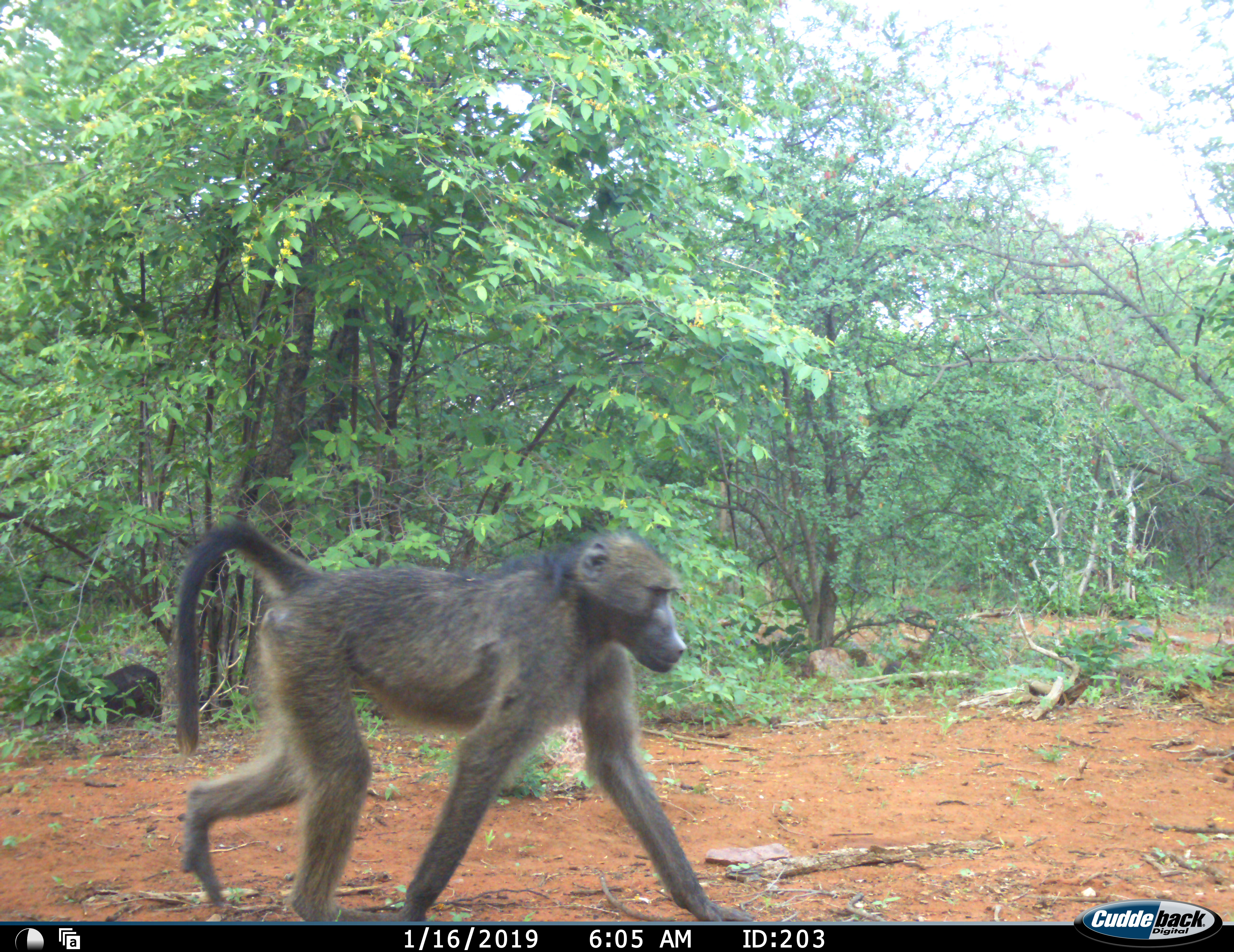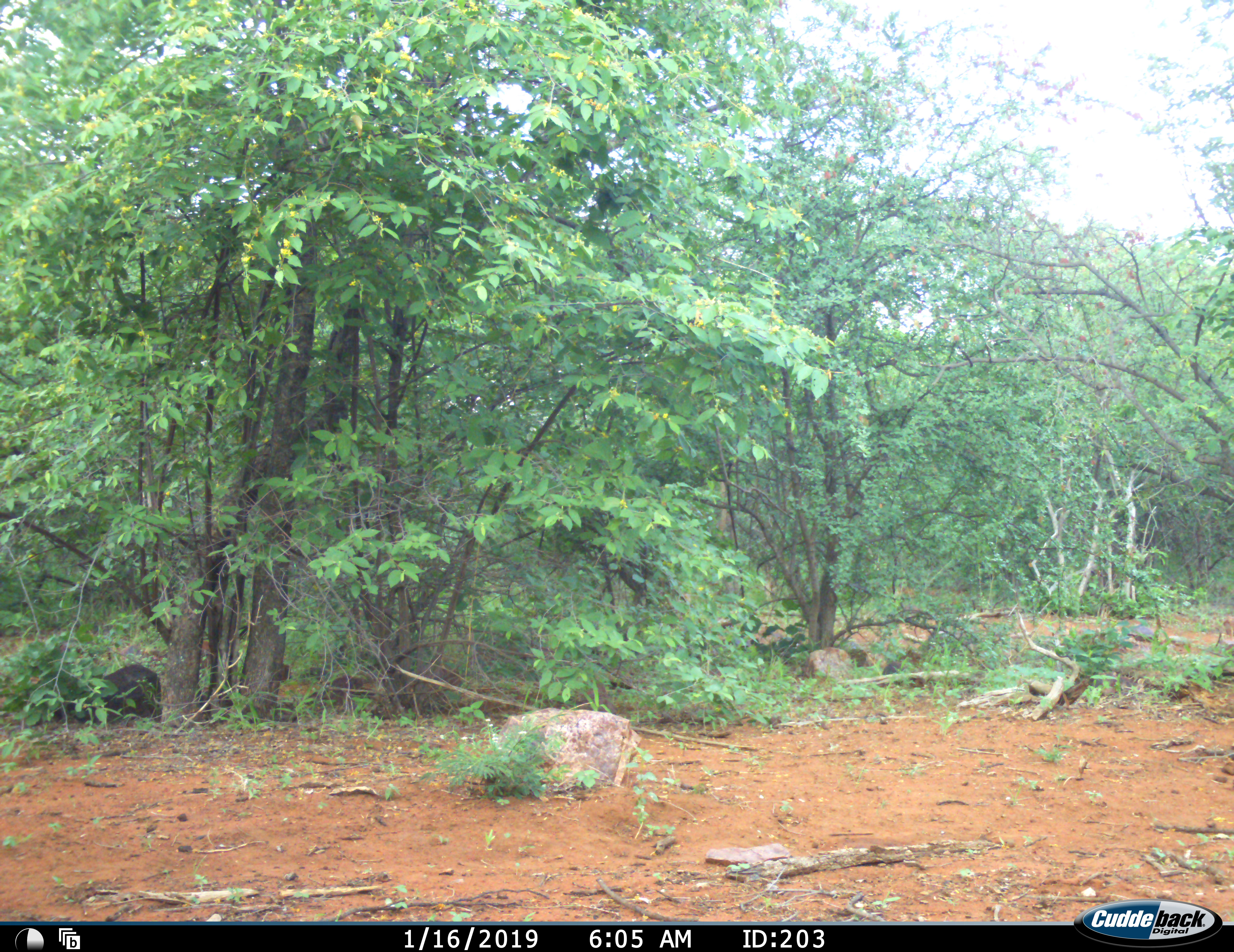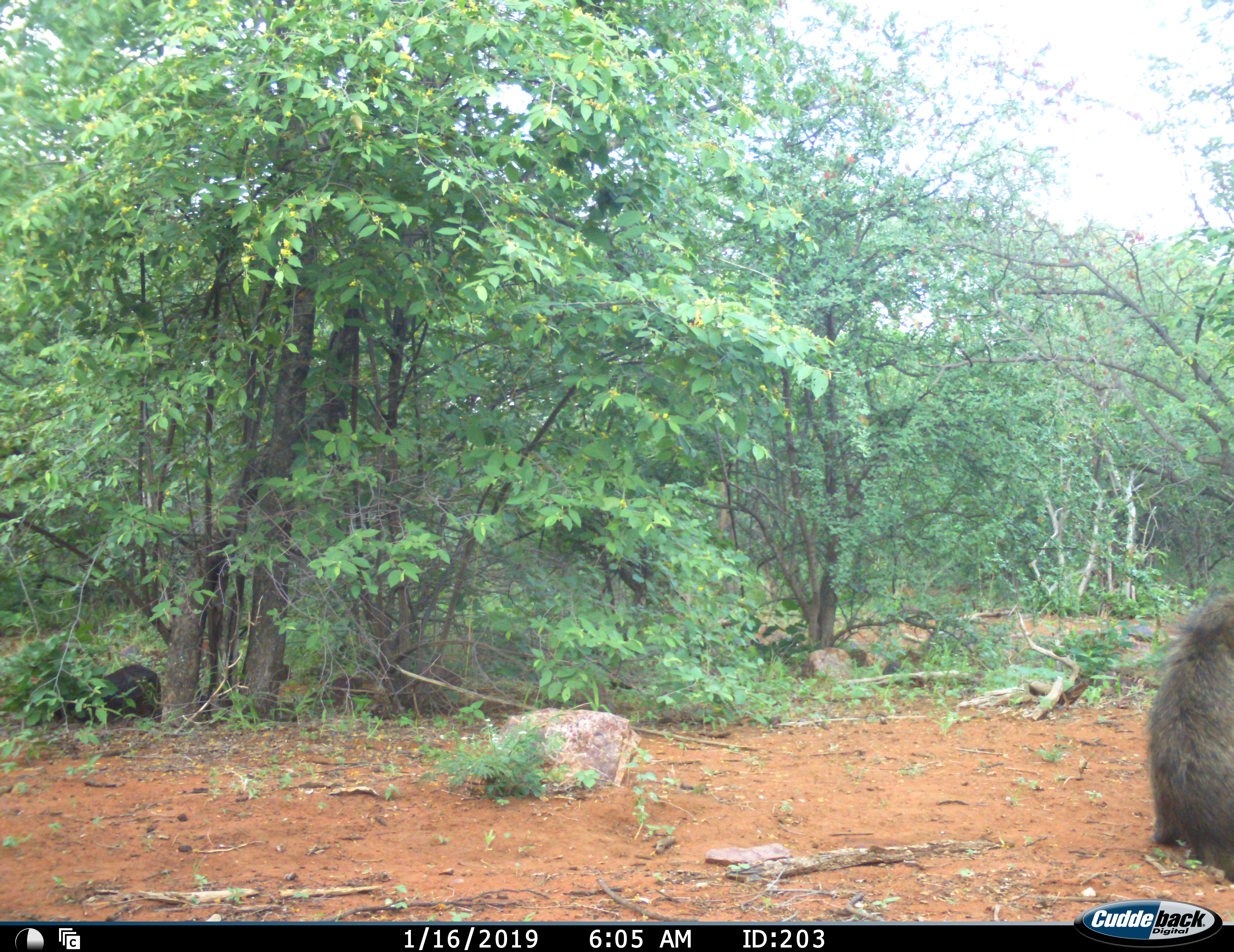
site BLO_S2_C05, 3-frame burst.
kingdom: Animalia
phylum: Chordata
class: Mammalia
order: Primates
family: Cercopithecidae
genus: Papio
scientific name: Papio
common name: baboon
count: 1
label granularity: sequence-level